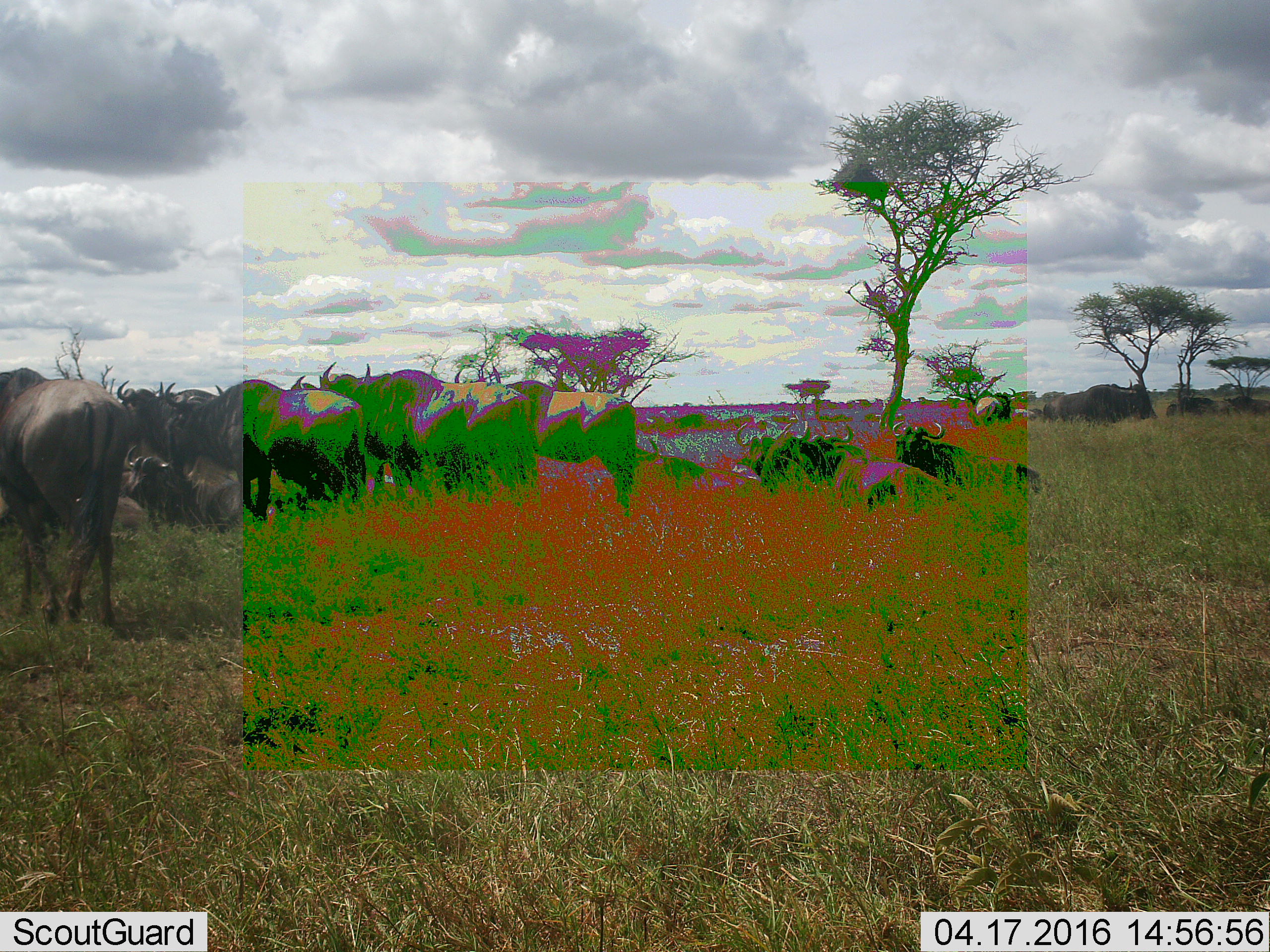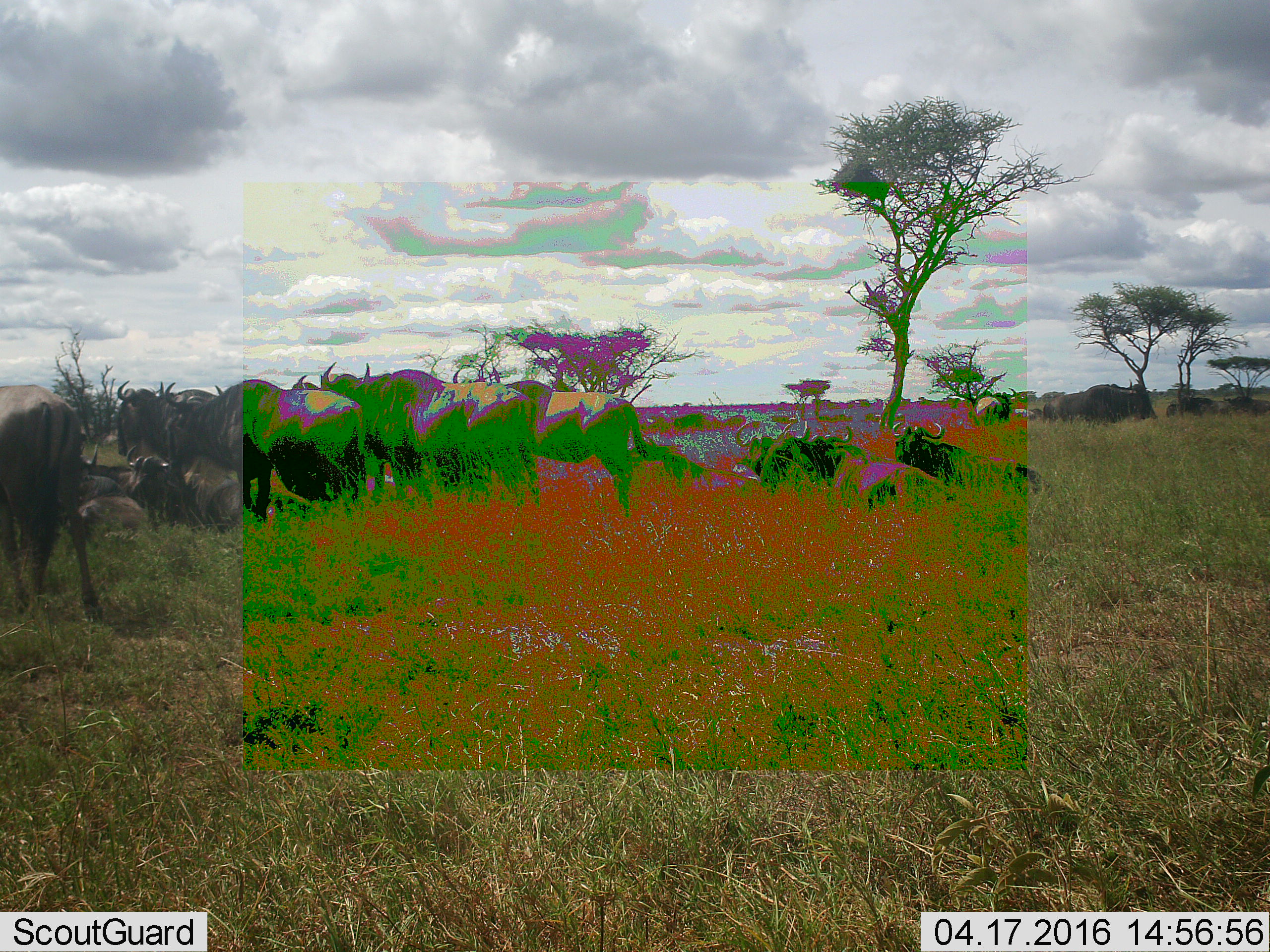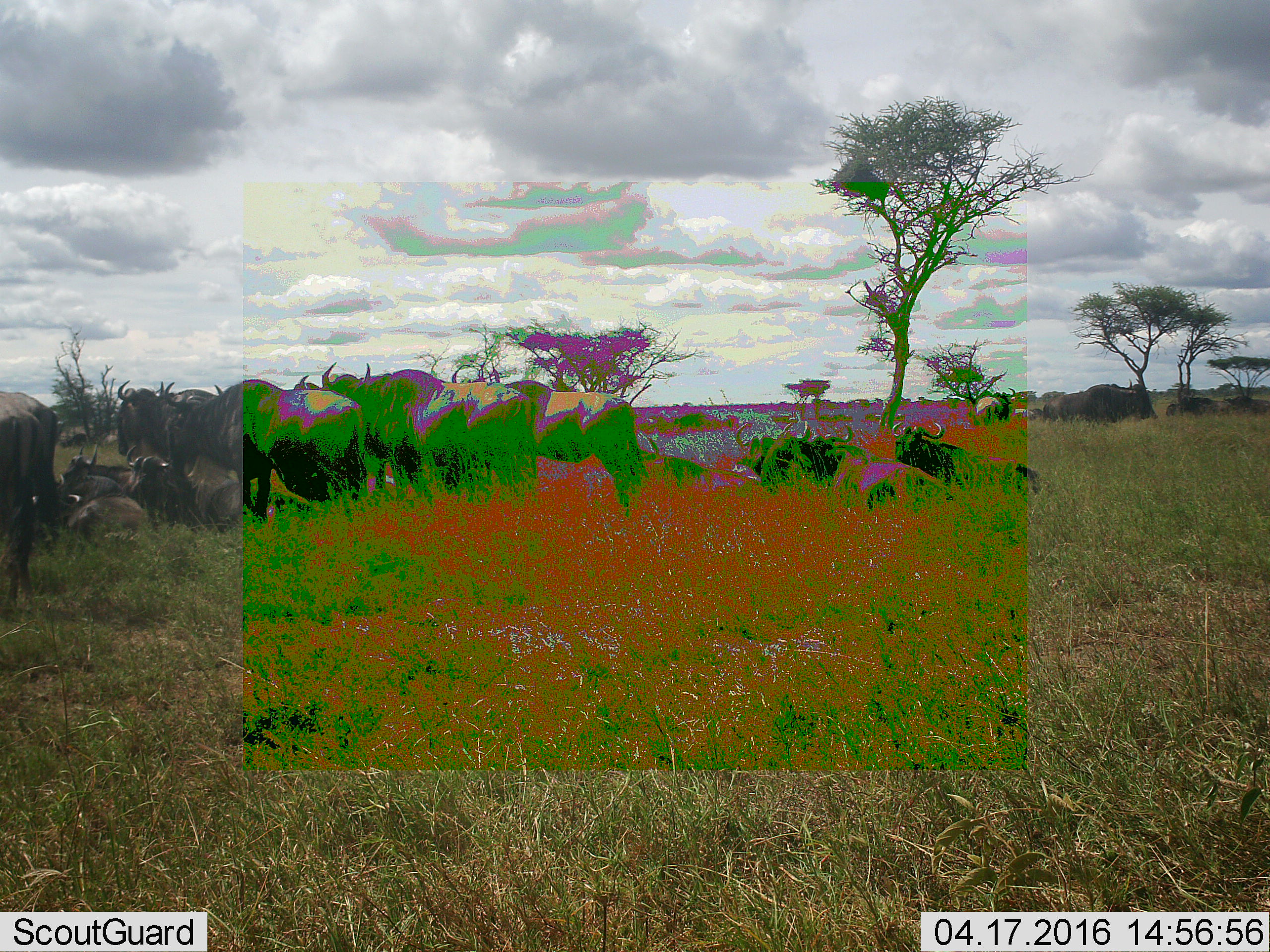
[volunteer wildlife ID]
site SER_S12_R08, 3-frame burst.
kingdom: Animalia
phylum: Chordata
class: Mammalia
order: Artiodactyla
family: Bovidae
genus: Connochaetes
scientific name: Connochaetes taurinus taurinus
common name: blue wildebeest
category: wildebeestblue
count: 11-50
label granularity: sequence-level